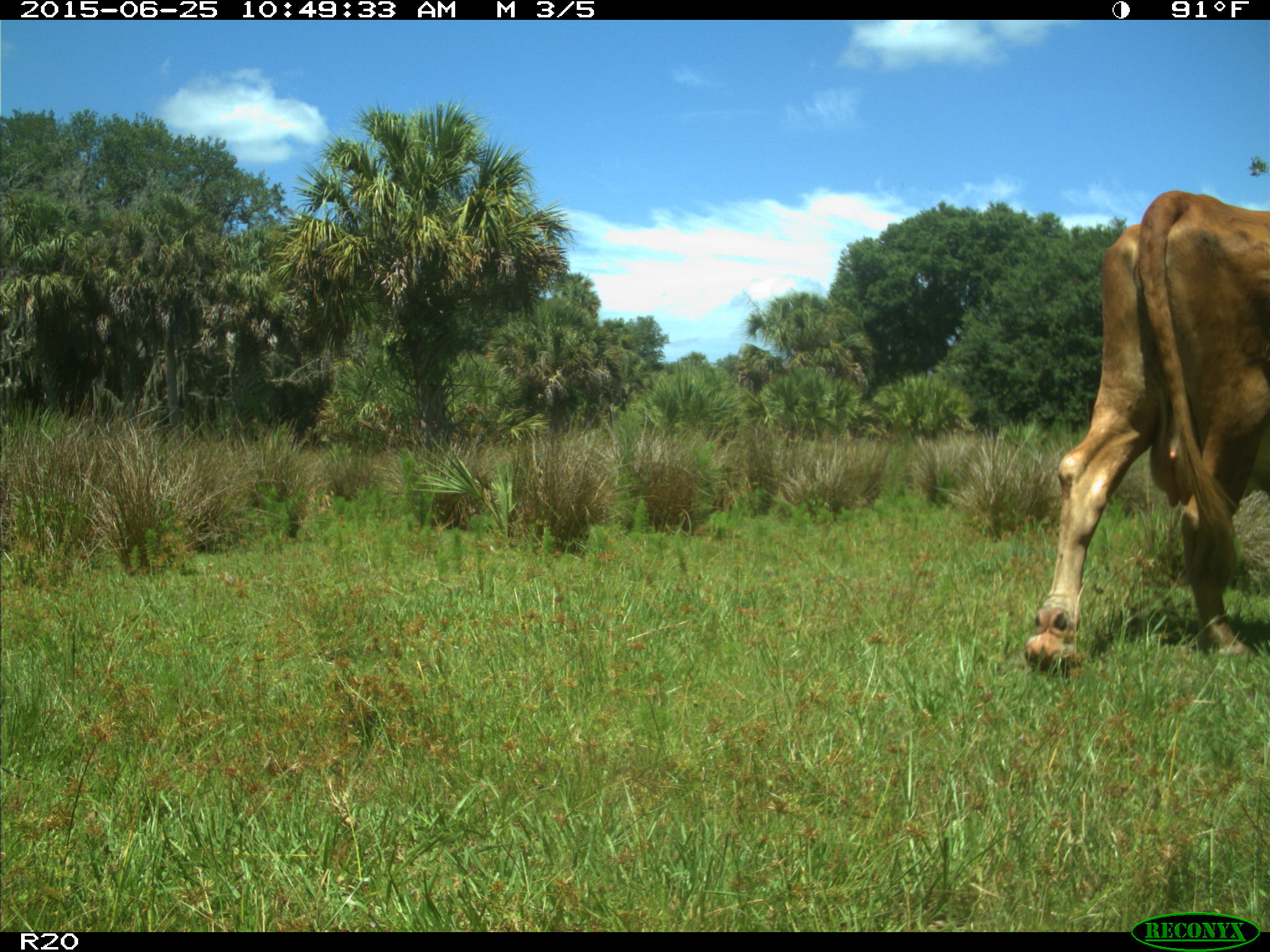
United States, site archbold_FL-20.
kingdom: Animalia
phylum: Chordata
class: Mammalia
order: Artiodactyla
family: Bovidae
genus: Bos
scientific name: Bos taurus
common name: domestic cow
Bos taurus (domestic cow).